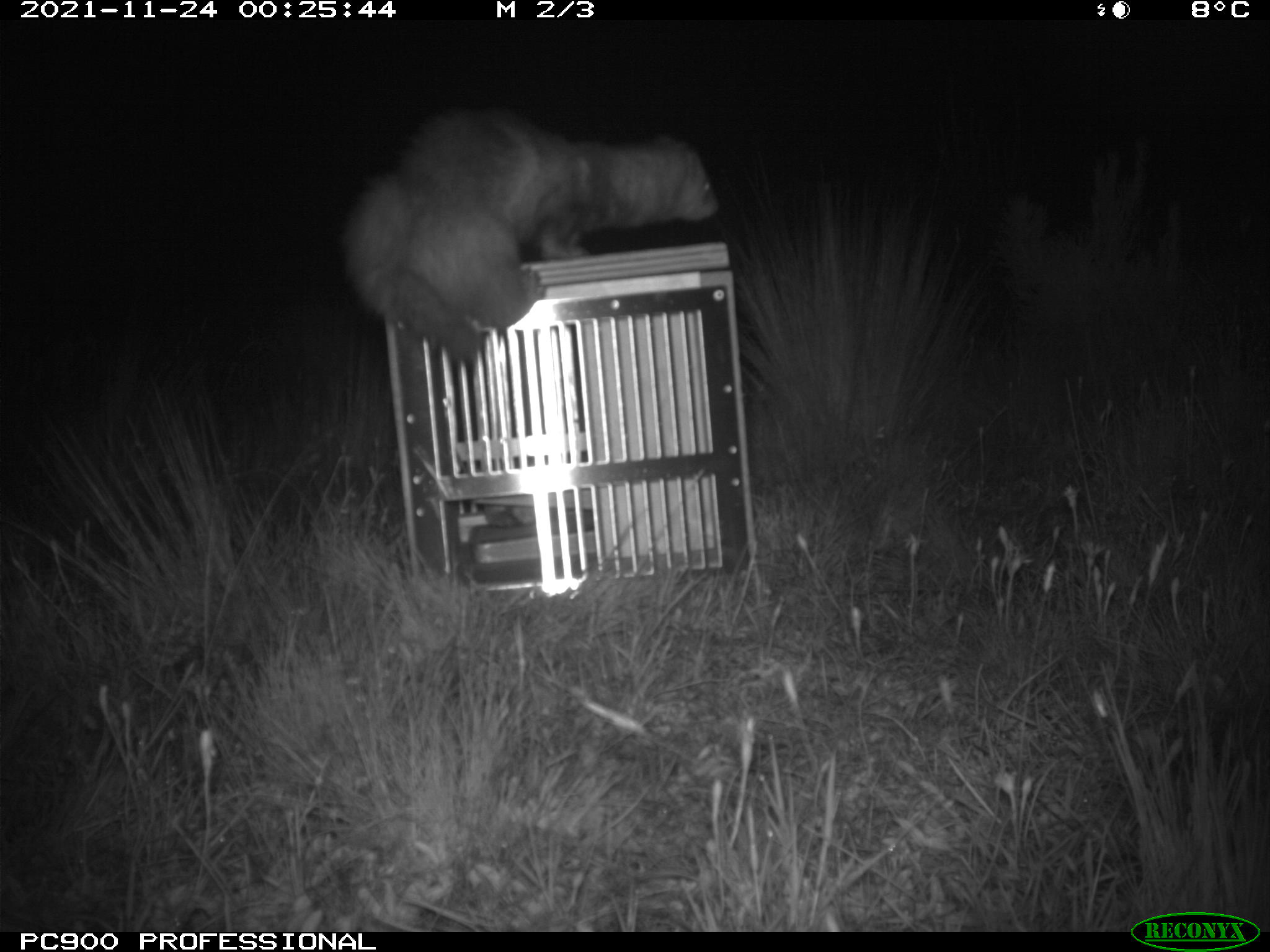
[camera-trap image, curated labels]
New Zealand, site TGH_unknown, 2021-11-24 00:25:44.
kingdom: Animalia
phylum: Chordata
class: Mammalia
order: Carnivora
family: Mustelidae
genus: Mustela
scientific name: Mustela furo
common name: ferret